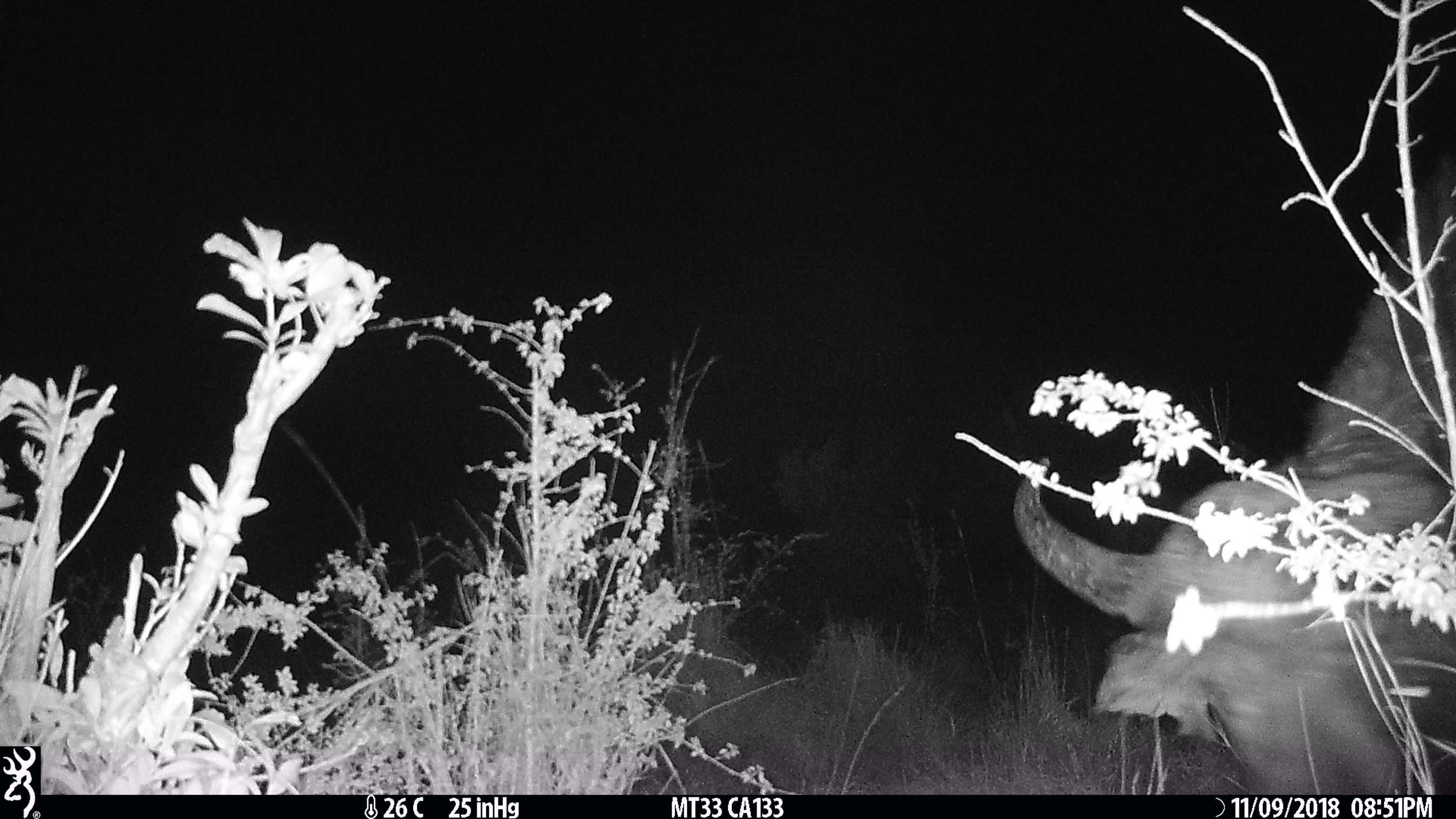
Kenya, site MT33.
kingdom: Animalia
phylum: Chordata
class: Mammalia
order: Artiodactyla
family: Bovidae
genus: Syncerus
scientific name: Syncerus caffer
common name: buffalo